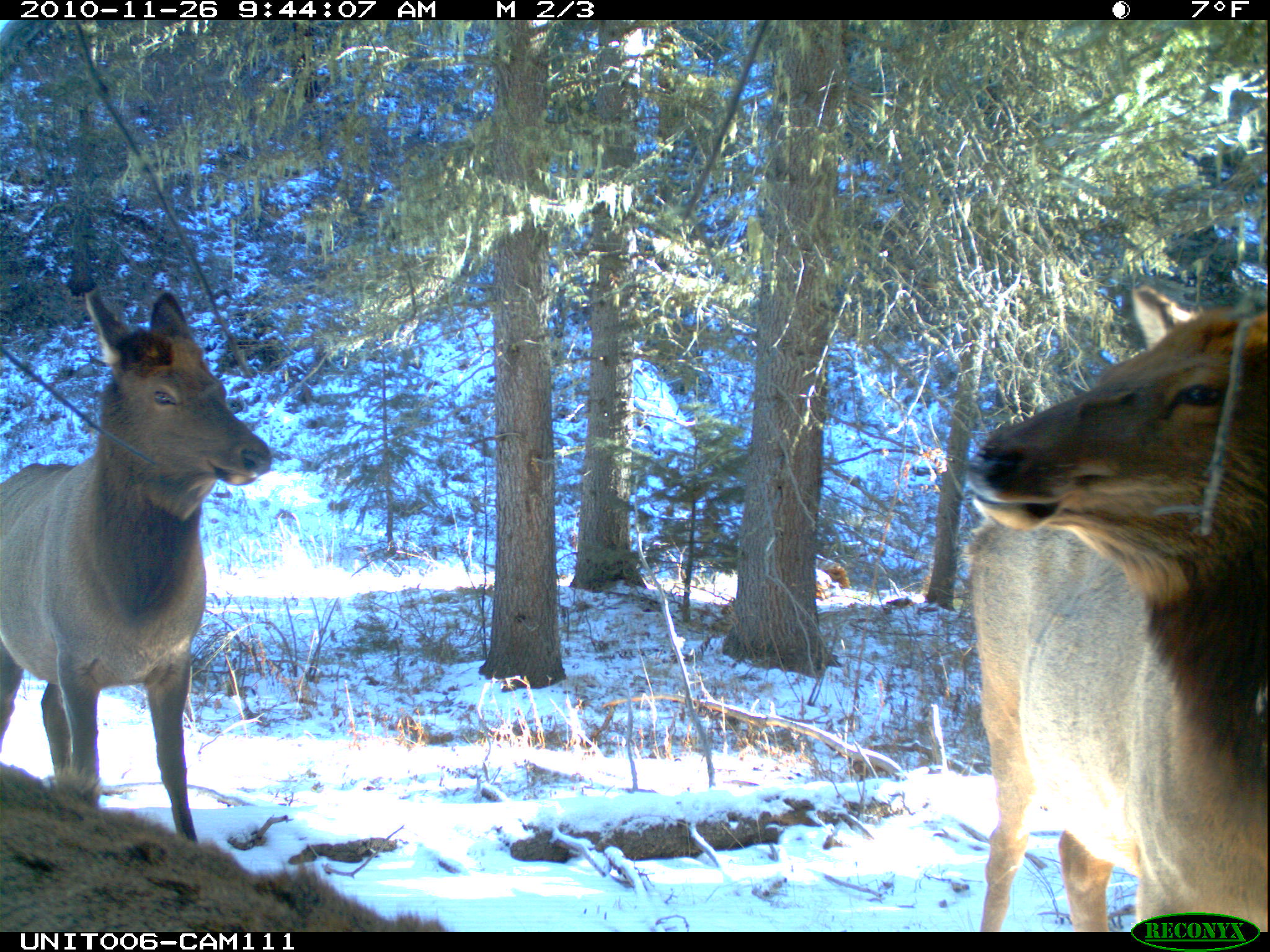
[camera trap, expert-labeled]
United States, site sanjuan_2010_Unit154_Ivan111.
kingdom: Animalia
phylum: Chordata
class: Mammalia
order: Artiodactyla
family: Cervidae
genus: Cervus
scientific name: Cervus elaphus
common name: red deer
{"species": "Cervus elaphus (red deer)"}